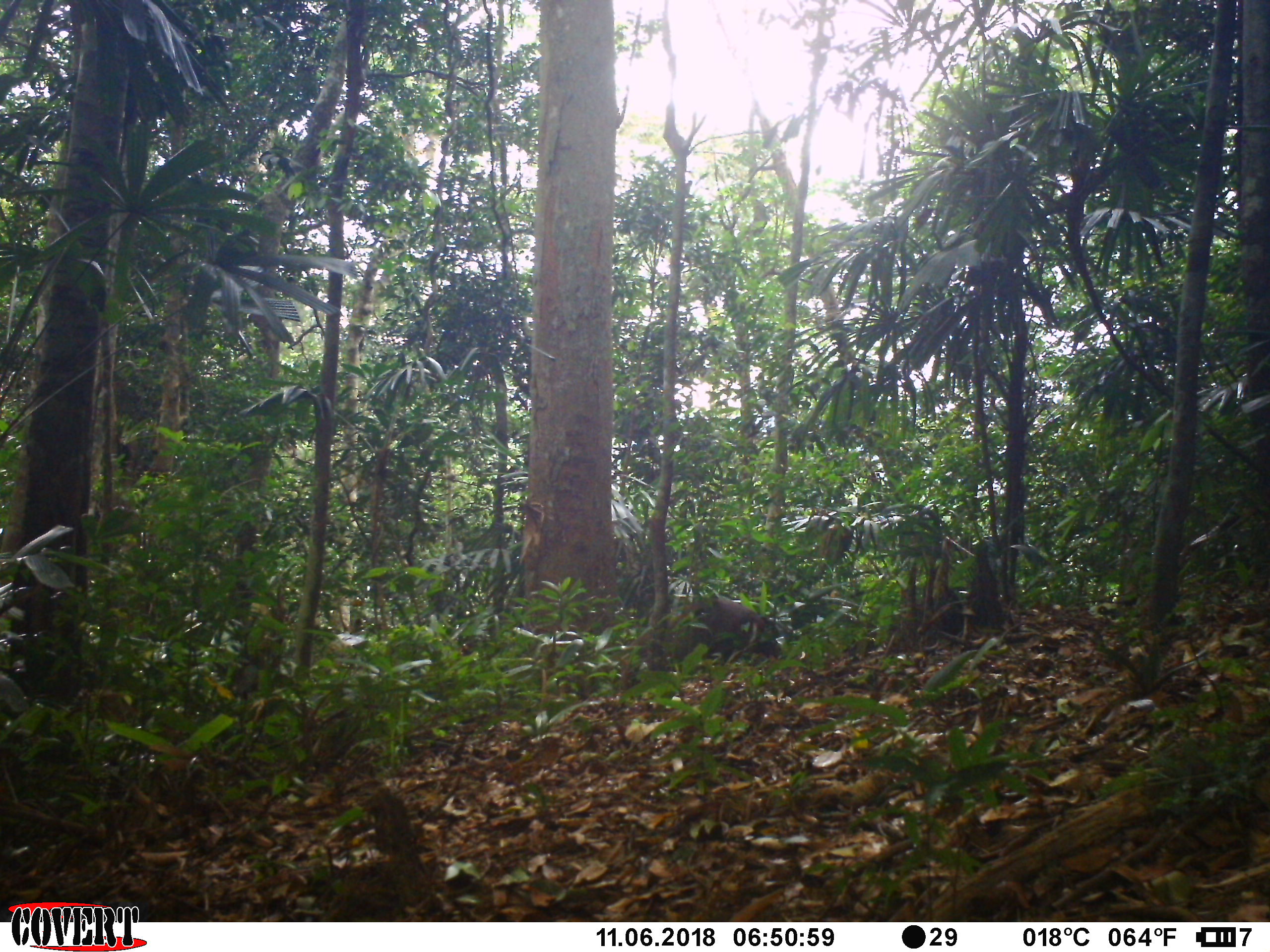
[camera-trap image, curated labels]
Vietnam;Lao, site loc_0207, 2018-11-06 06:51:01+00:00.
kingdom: Animalia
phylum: Chordata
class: Mammalia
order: Artiodactyla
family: Cervidae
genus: Muntiacus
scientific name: Muntiacus vuquangensis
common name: large-antlered muntjac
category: large antlered muntjac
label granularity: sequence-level